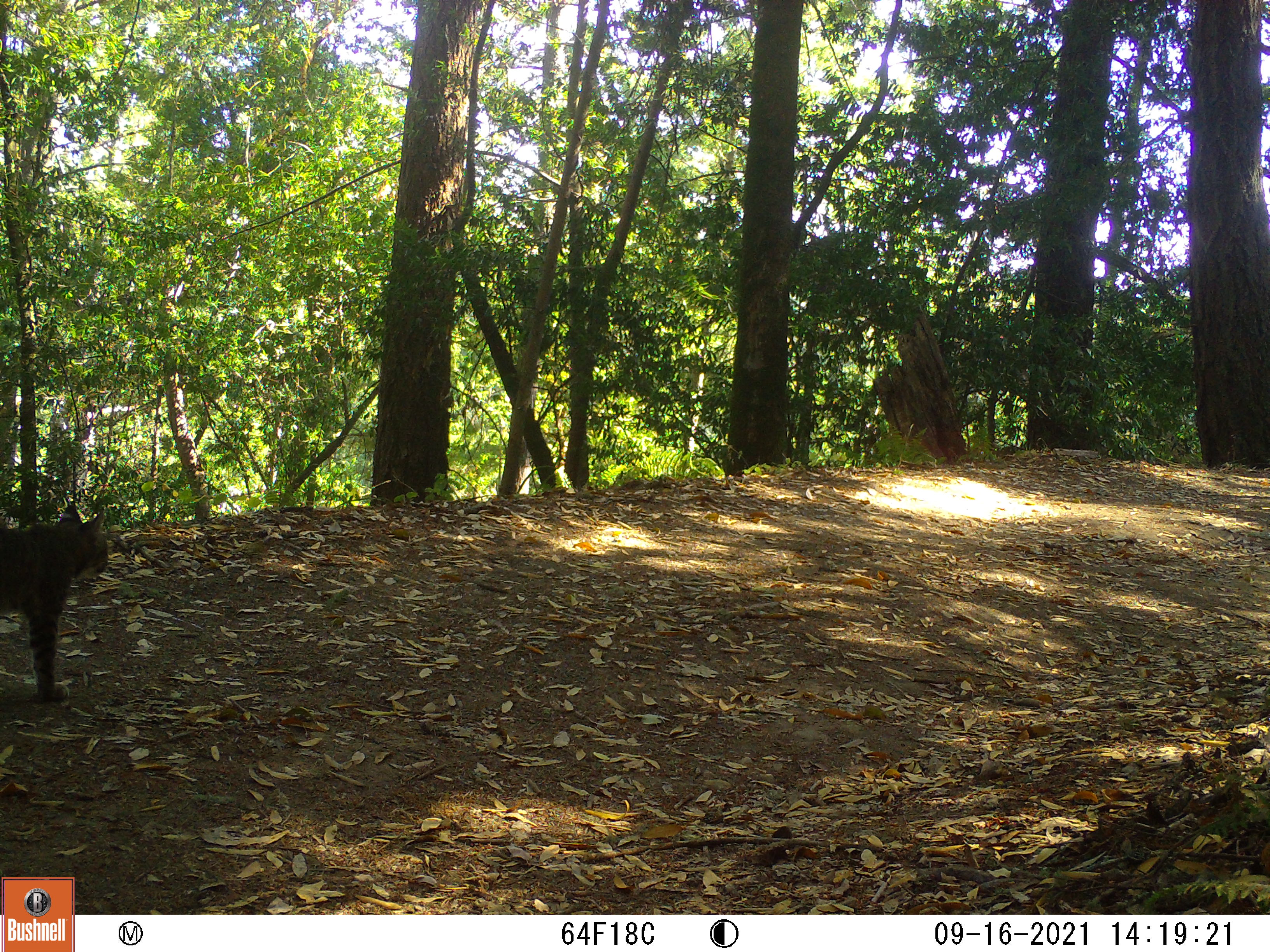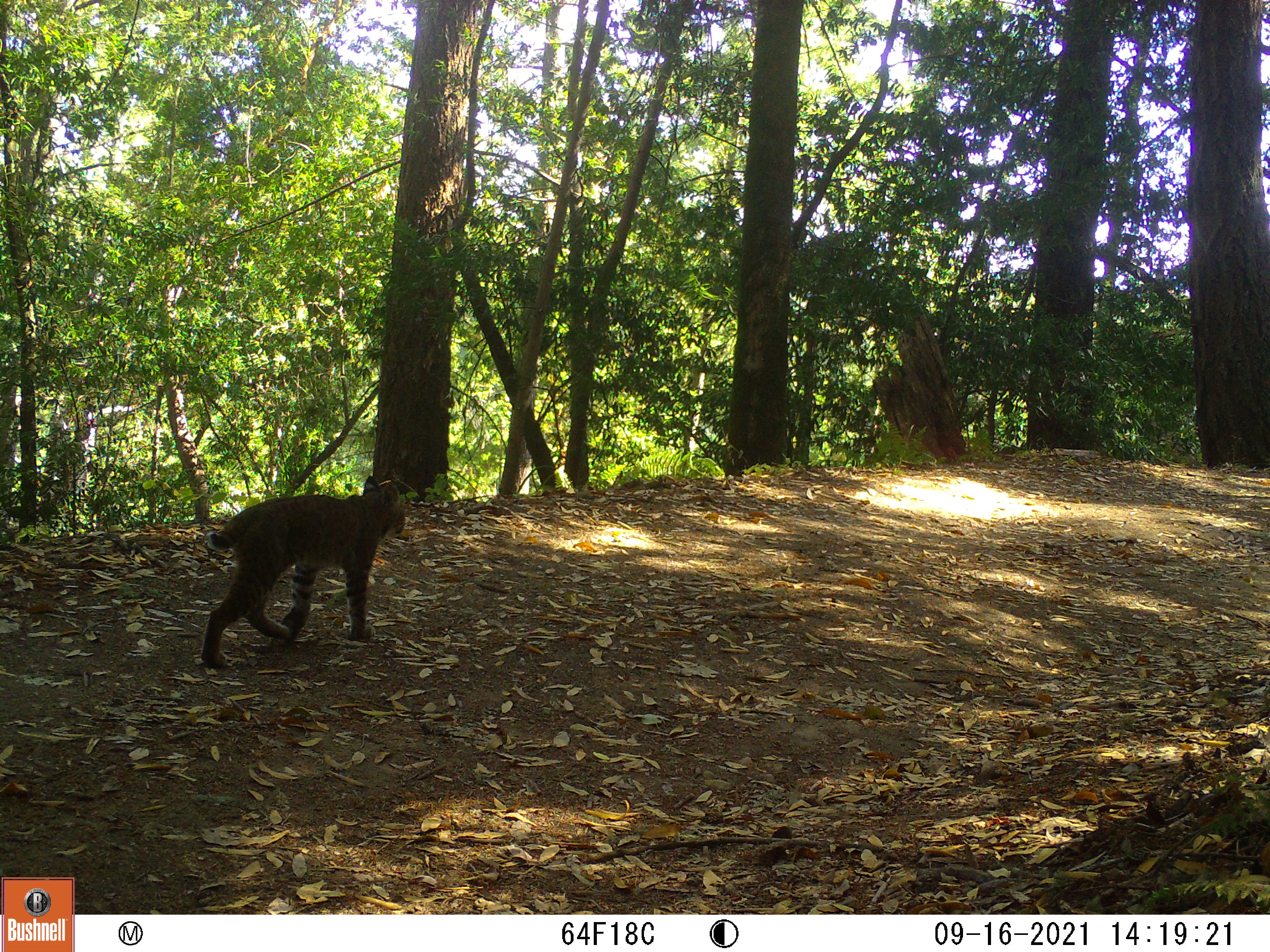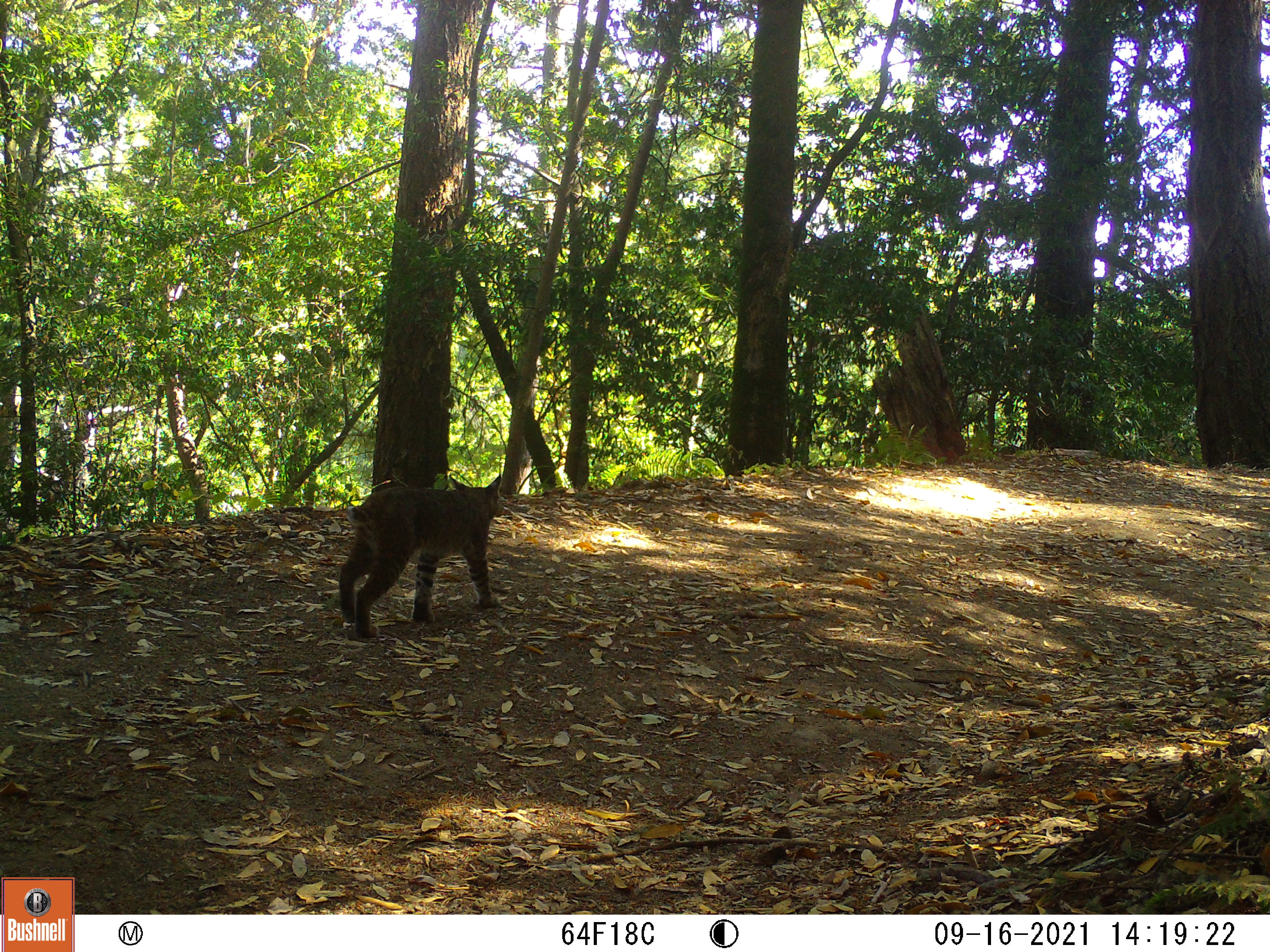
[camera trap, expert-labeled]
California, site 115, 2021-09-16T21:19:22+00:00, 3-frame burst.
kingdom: Animalia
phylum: Chordata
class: Mammalia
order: Carnivora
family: Felidae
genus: Lynx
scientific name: Lynx rufus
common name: bobcat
Bobcat (Lynx rufus).